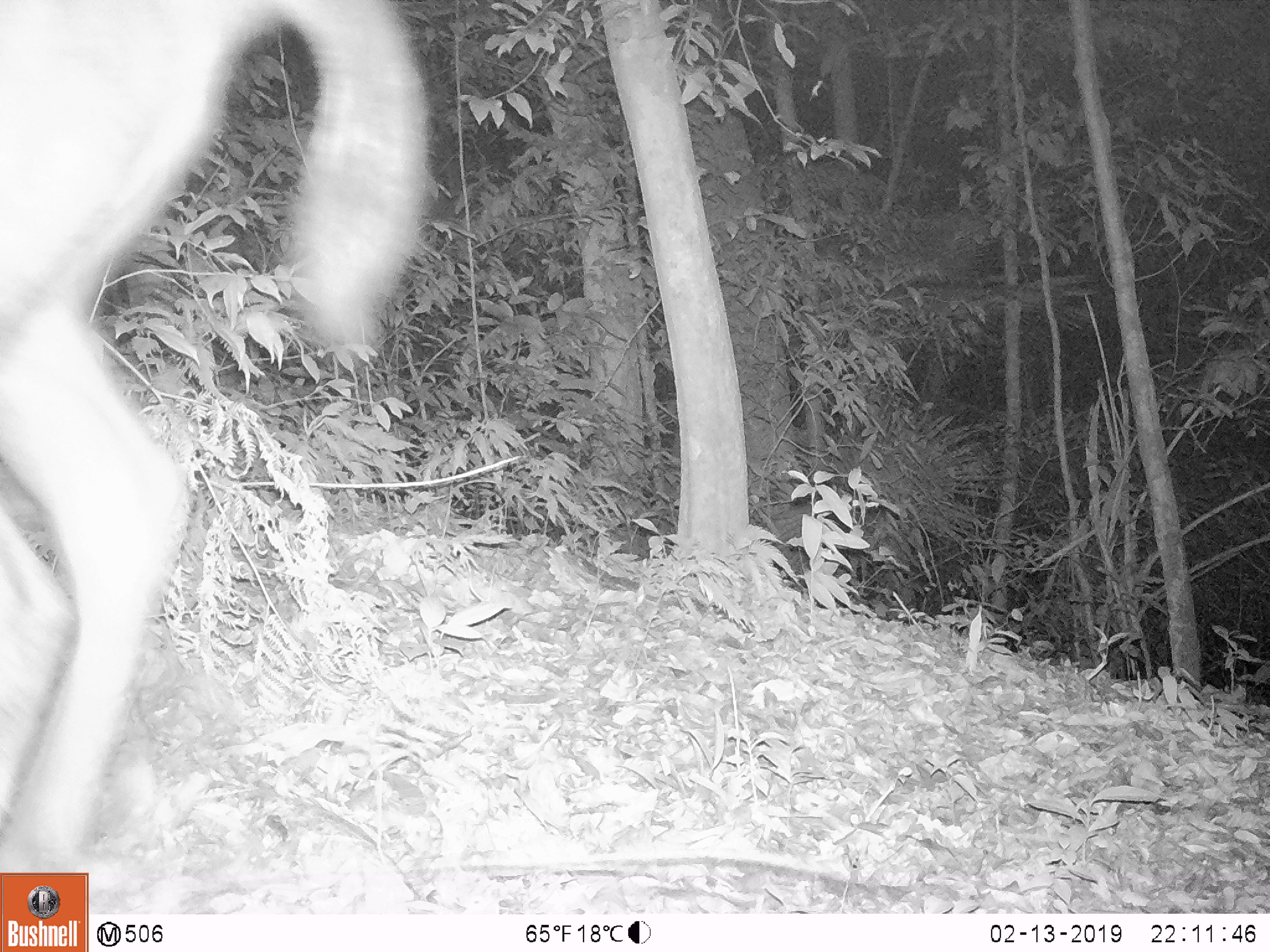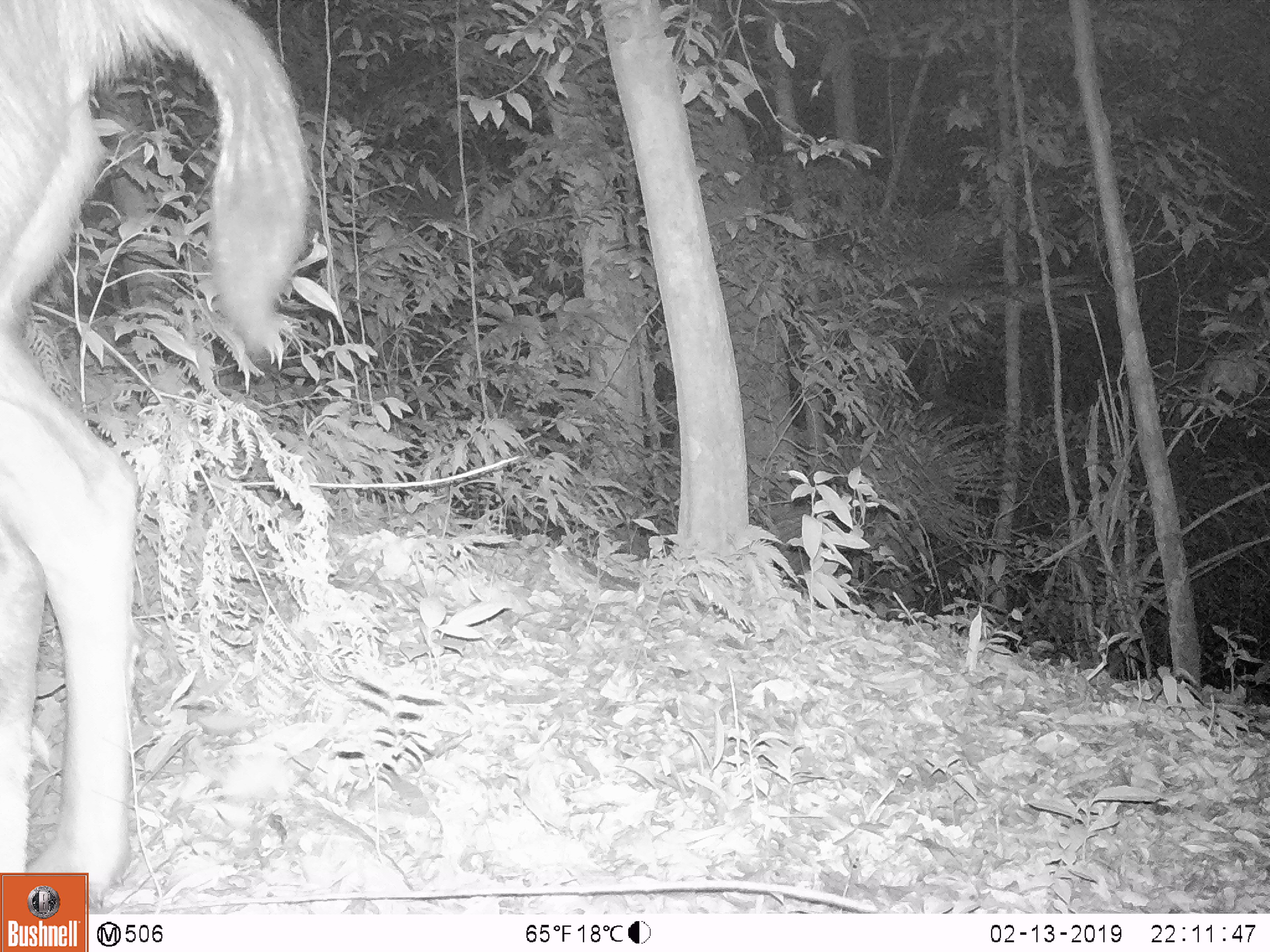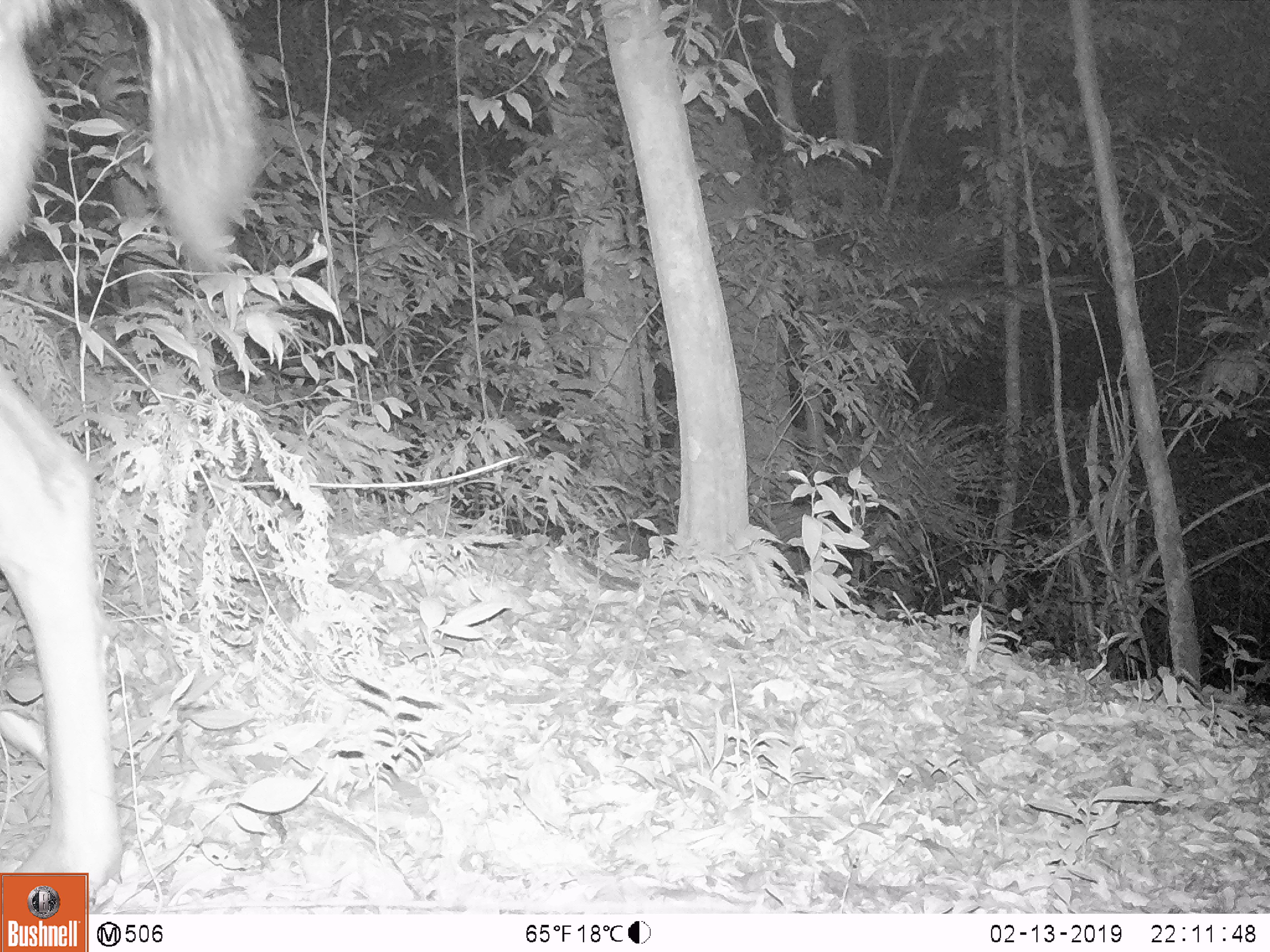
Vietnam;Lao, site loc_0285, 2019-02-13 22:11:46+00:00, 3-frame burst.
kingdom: Animalia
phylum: Chordata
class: Mammalia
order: Artiodactyla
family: Cervidae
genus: Rusa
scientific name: Rusa unicolor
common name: sambar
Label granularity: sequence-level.